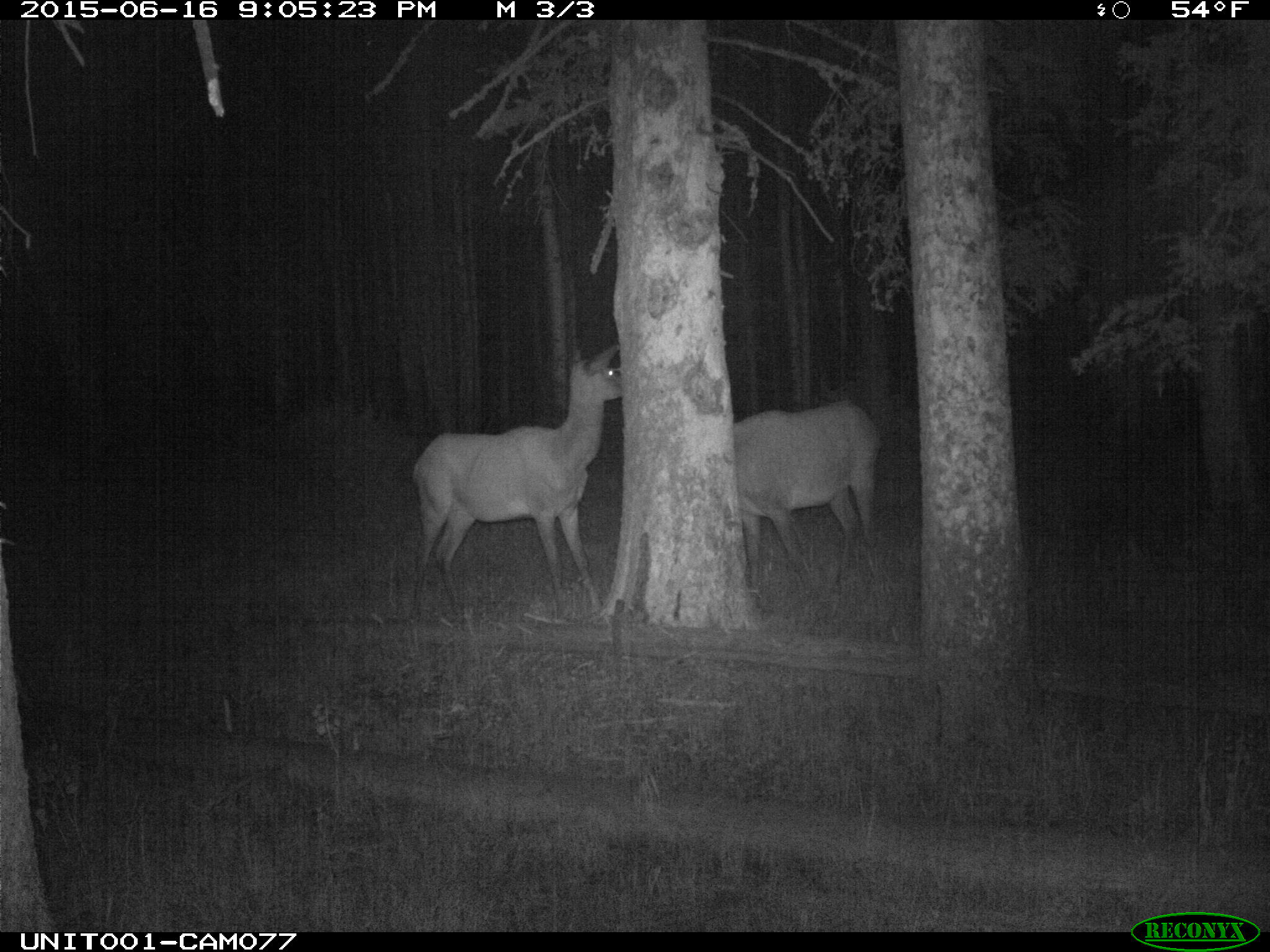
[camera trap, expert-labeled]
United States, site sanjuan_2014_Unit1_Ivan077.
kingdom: Animalia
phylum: Chordata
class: Mammalia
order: Artiodactyla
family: Cervidae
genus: Cervus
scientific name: Cervus elaphus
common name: red deer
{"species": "Cervus elaphus (red deer)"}